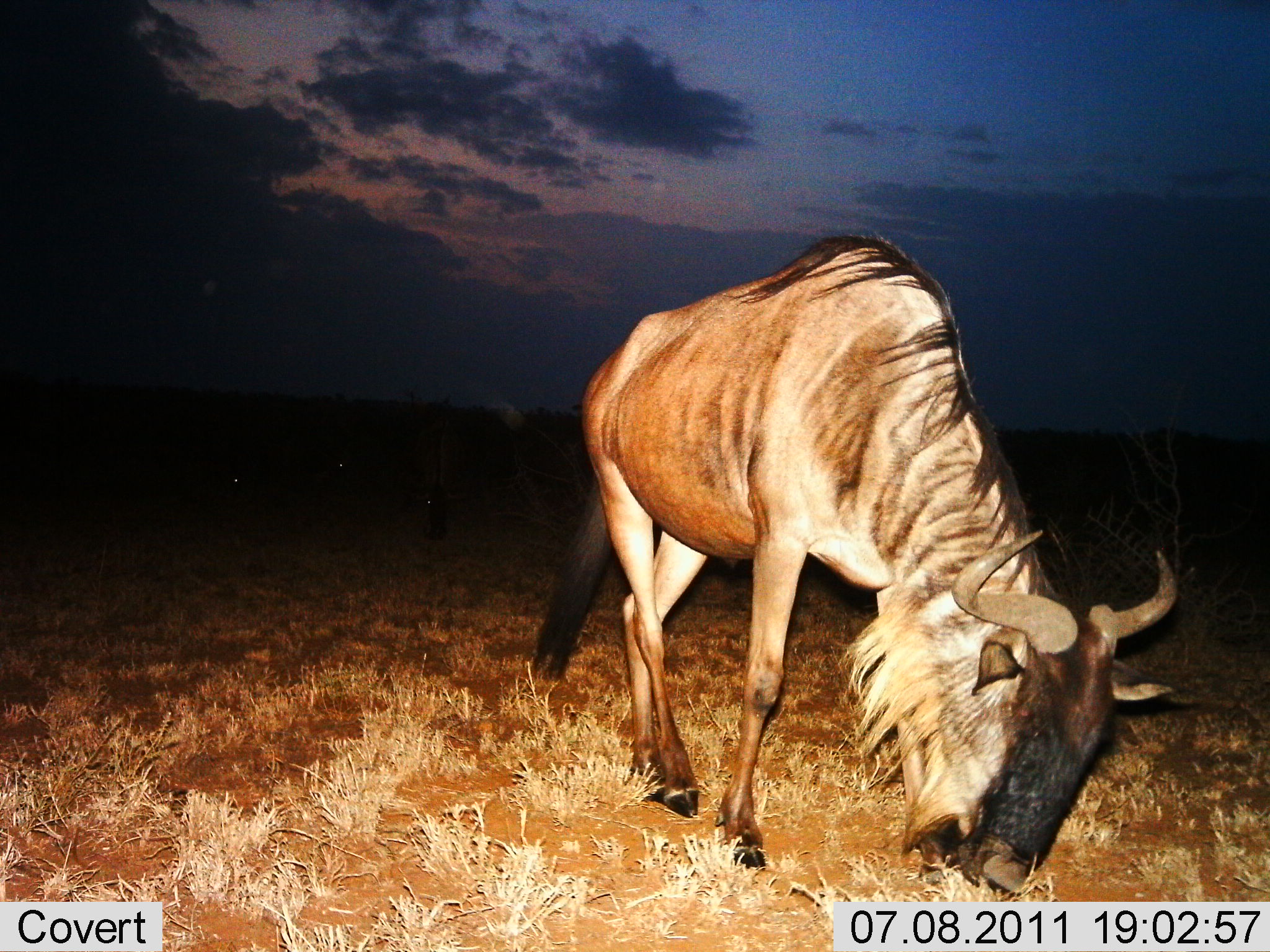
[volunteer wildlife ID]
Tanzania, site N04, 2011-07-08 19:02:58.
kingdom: Animalia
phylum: Chordata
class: Mammalia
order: Artiodactyla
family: Bovidae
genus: Connochaetes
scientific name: Connochaetes taurinus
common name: blue wildebeest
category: wildebeest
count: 1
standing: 17%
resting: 0%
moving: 8%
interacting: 0%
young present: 0%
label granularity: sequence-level